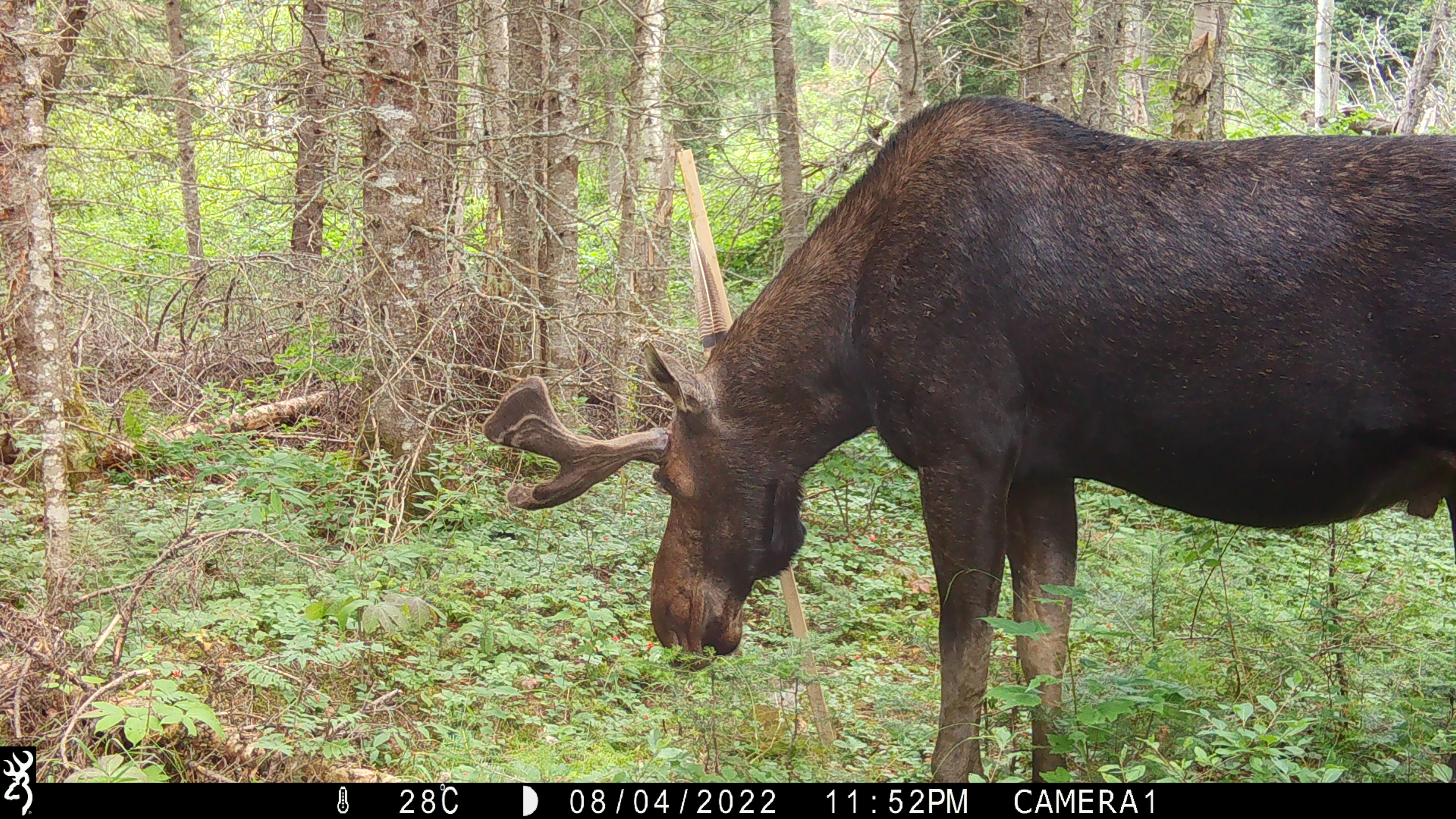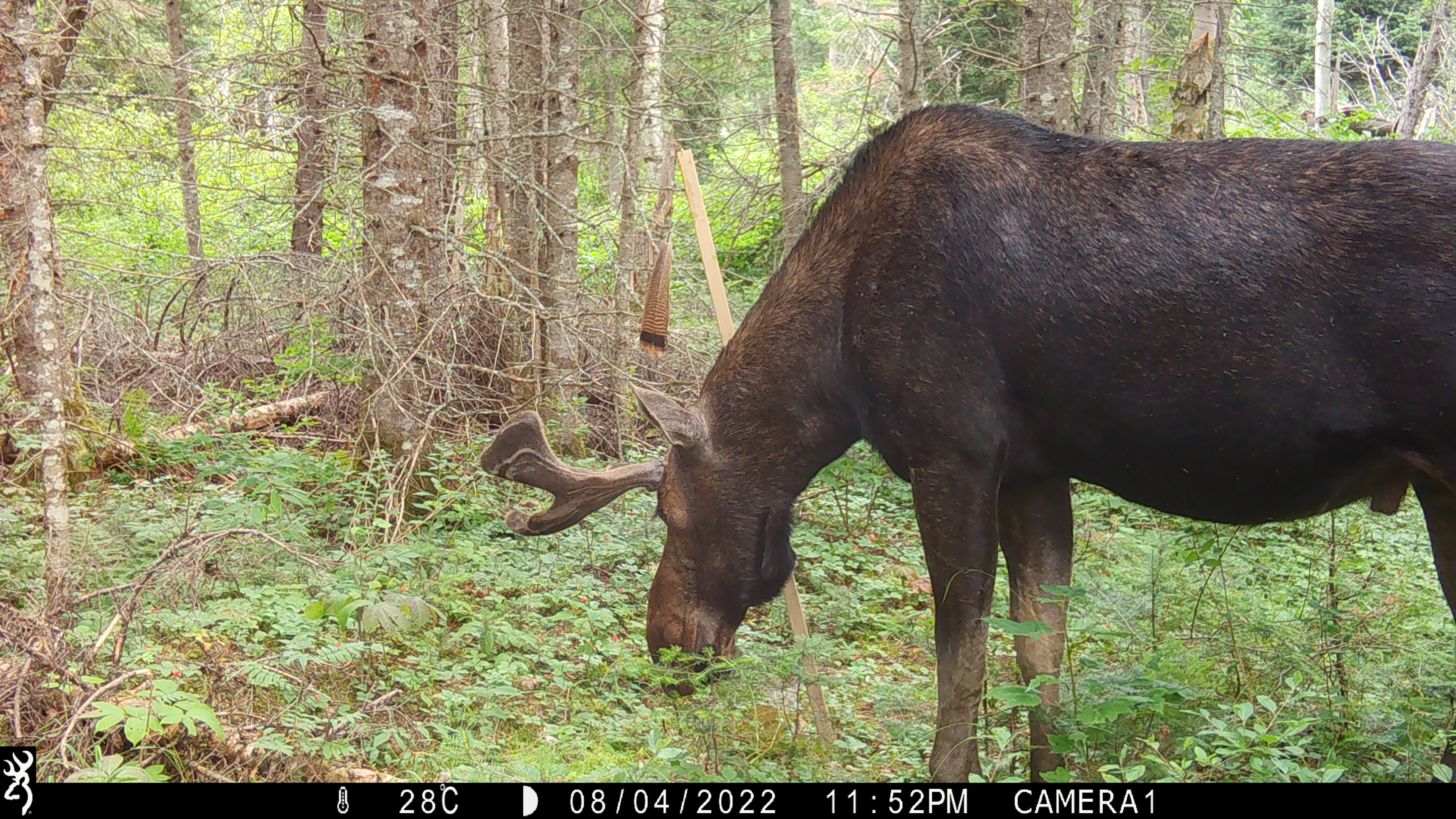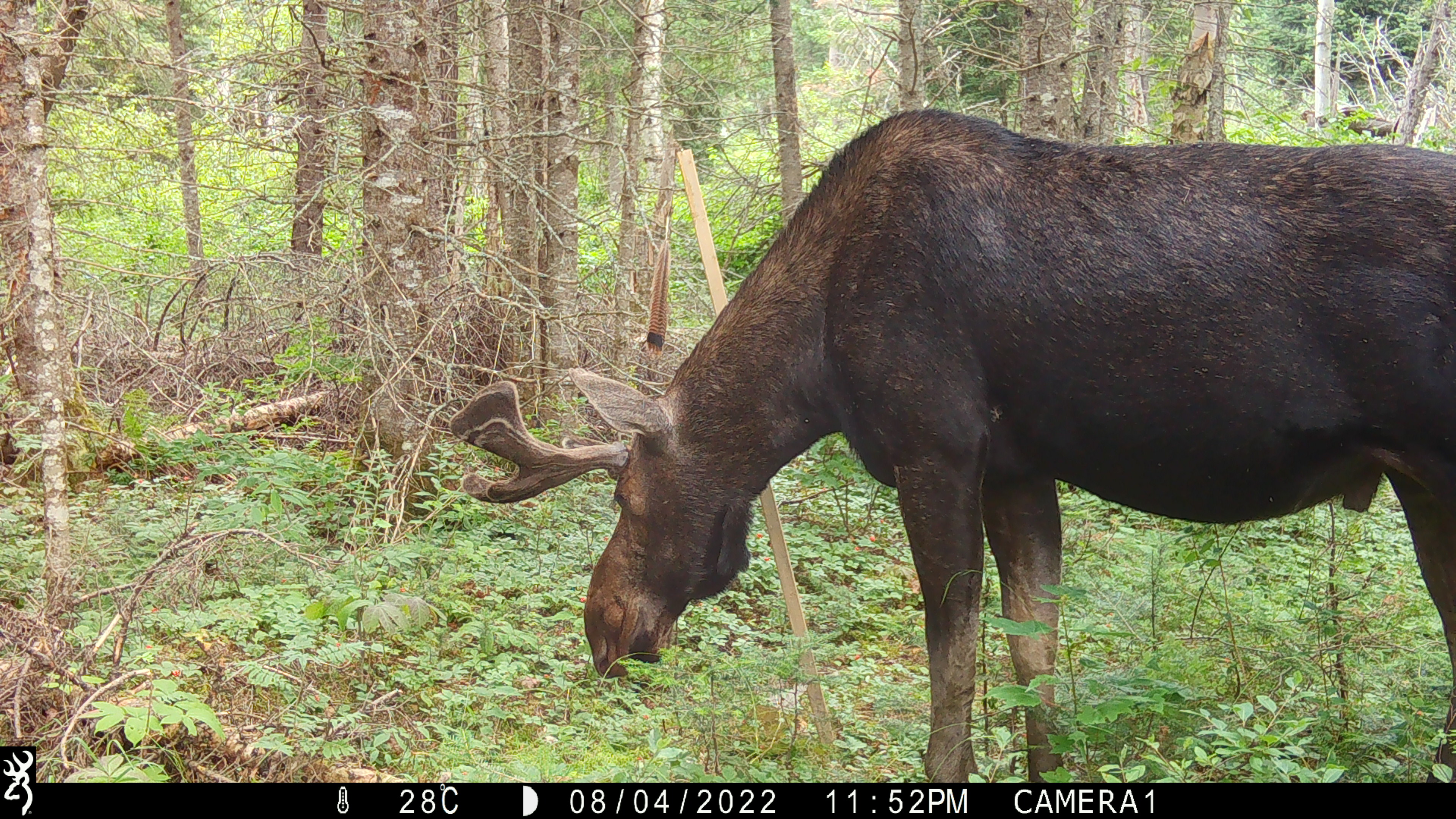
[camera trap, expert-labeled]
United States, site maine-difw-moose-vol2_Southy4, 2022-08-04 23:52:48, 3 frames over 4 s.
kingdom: Animalia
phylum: Chordata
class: Mammalia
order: Artiodactyla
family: Cervidae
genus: Alces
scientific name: Alces alces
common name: moose